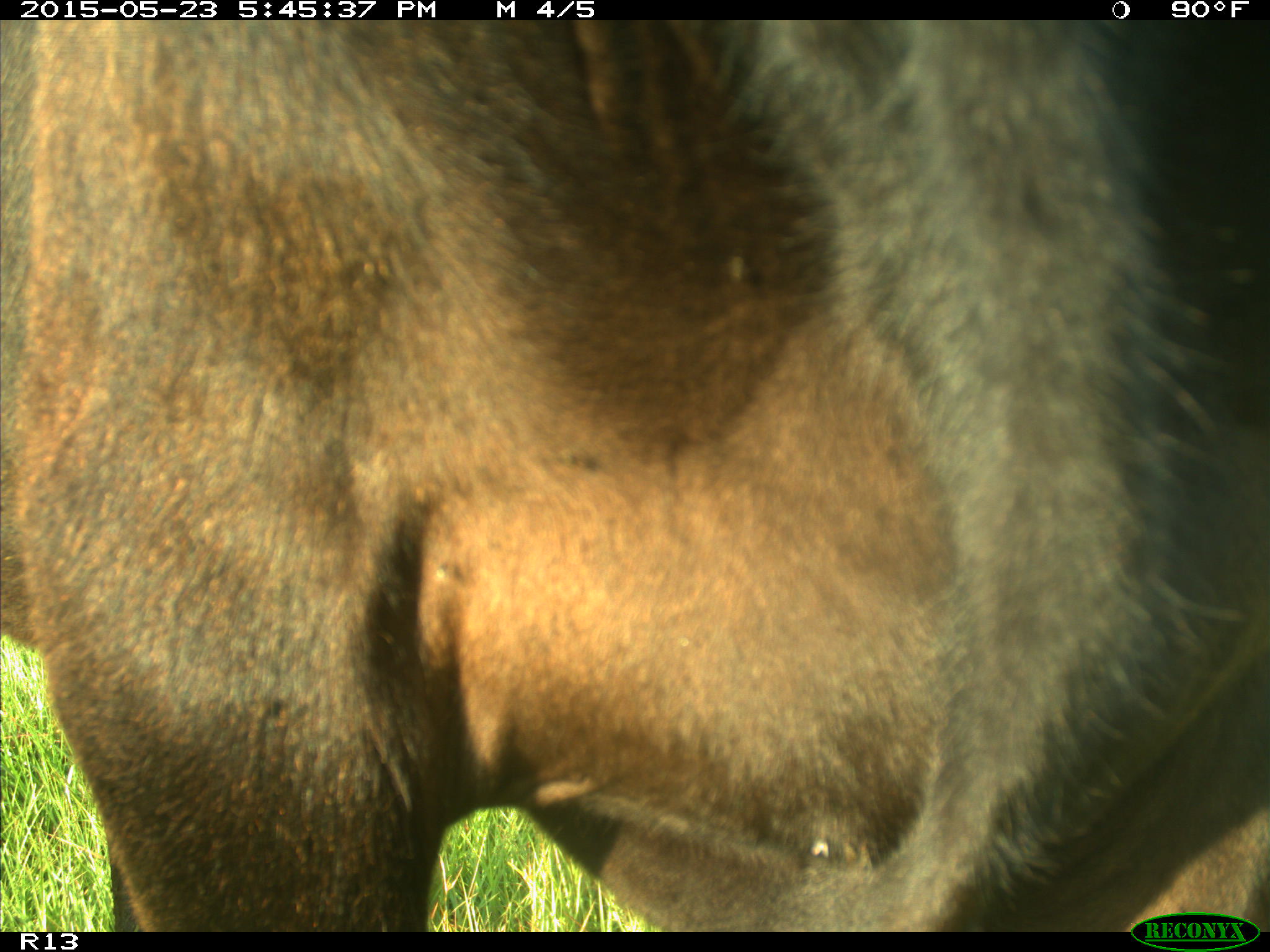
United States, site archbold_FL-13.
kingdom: Animalia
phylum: Chordata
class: Mammalia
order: Artiodactyla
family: Bovidae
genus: Bos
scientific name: Bos taurus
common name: domestic cow